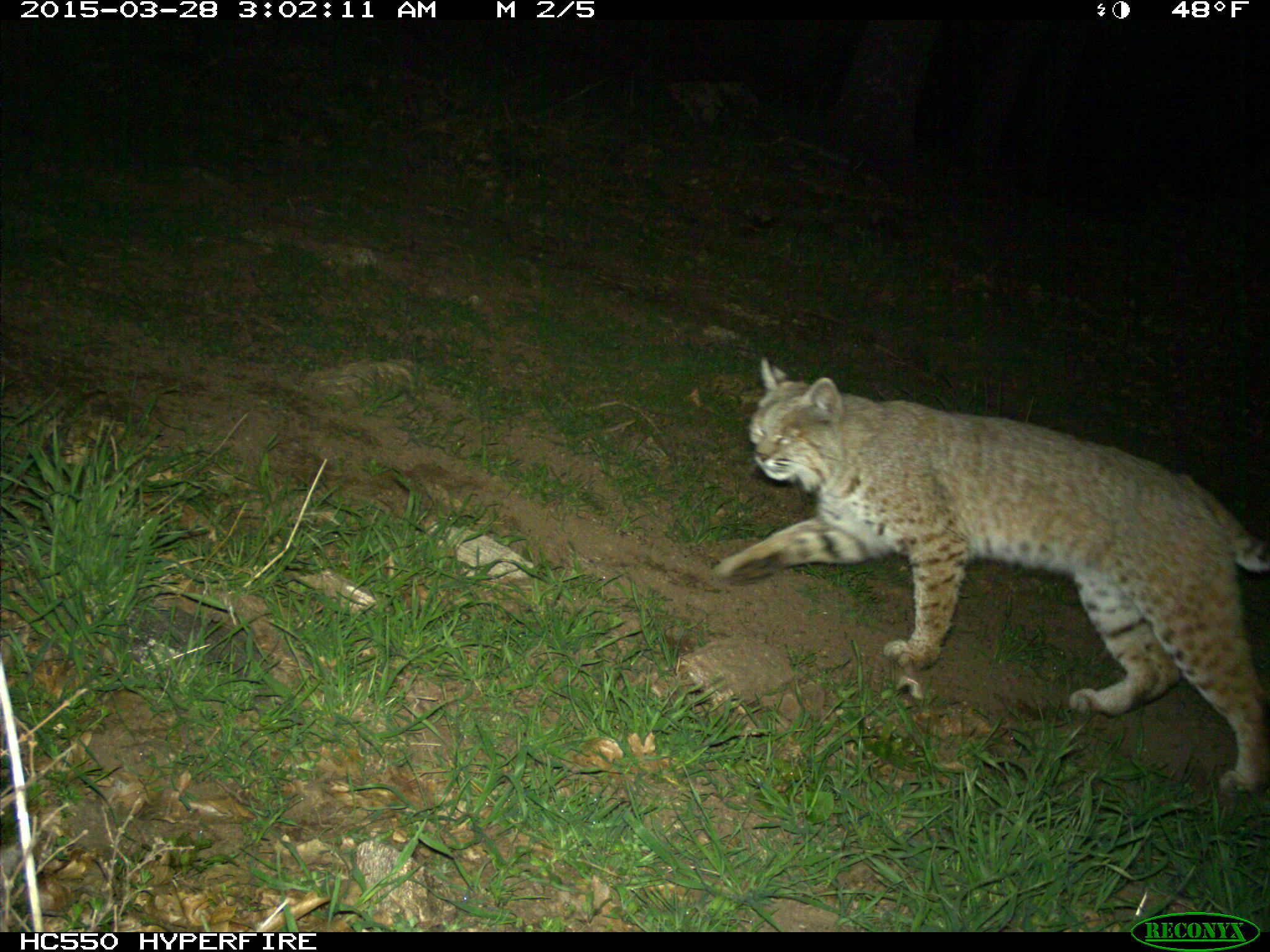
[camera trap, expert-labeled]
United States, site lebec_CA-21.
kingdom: Animalia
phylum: Chordata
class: Mammalia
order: Carnivora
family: Felidae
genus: Lynx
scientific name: Lynx rufus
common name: bobcat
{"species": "Lynx rufus (bobcat)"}